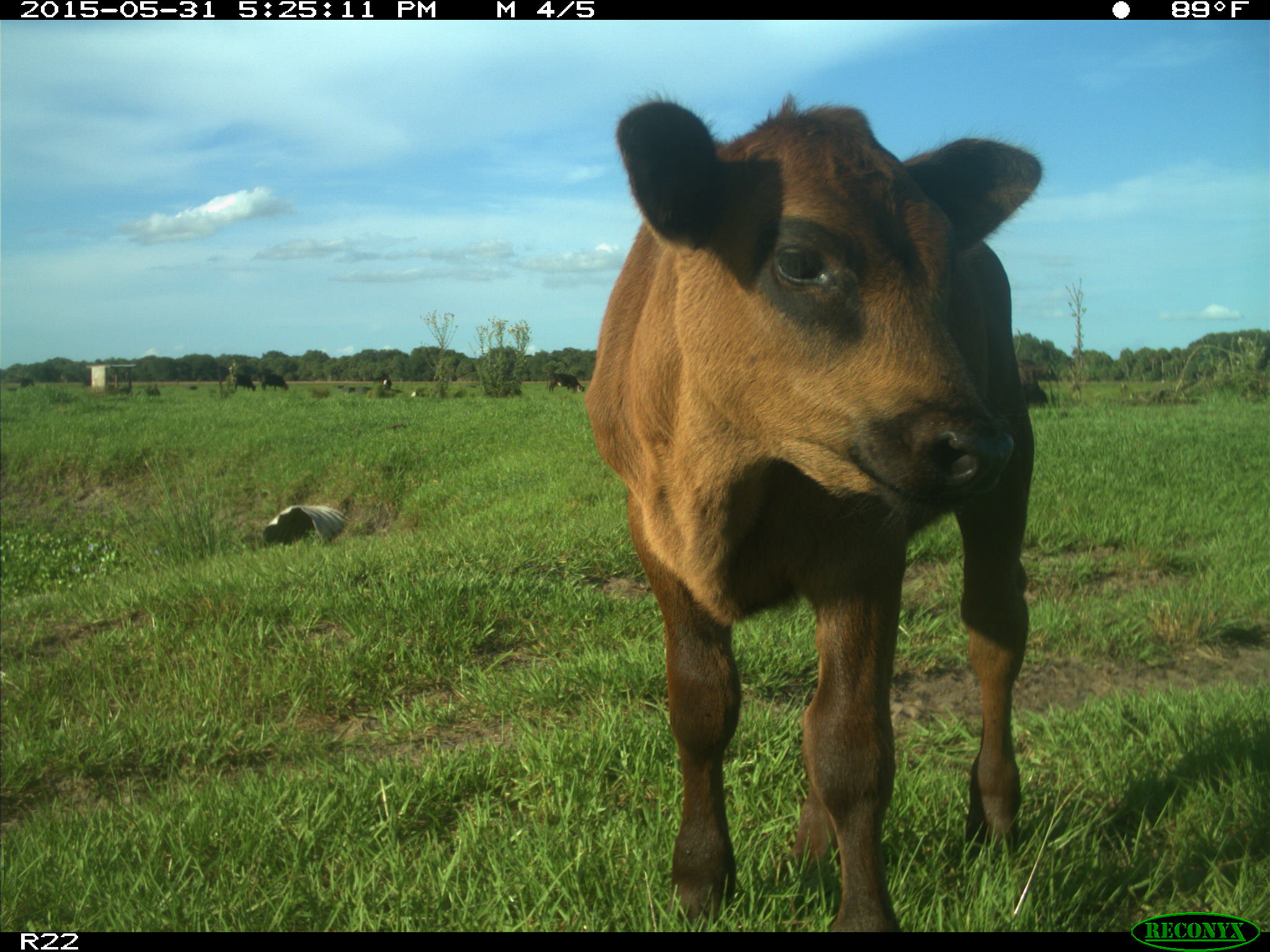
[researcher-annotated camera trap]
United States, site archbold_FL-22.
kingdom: Animalia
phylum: Chordata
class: Mammalia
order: Artiodactyla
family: Bovidae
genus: Bos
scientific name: Bos taurus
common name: domestic cow